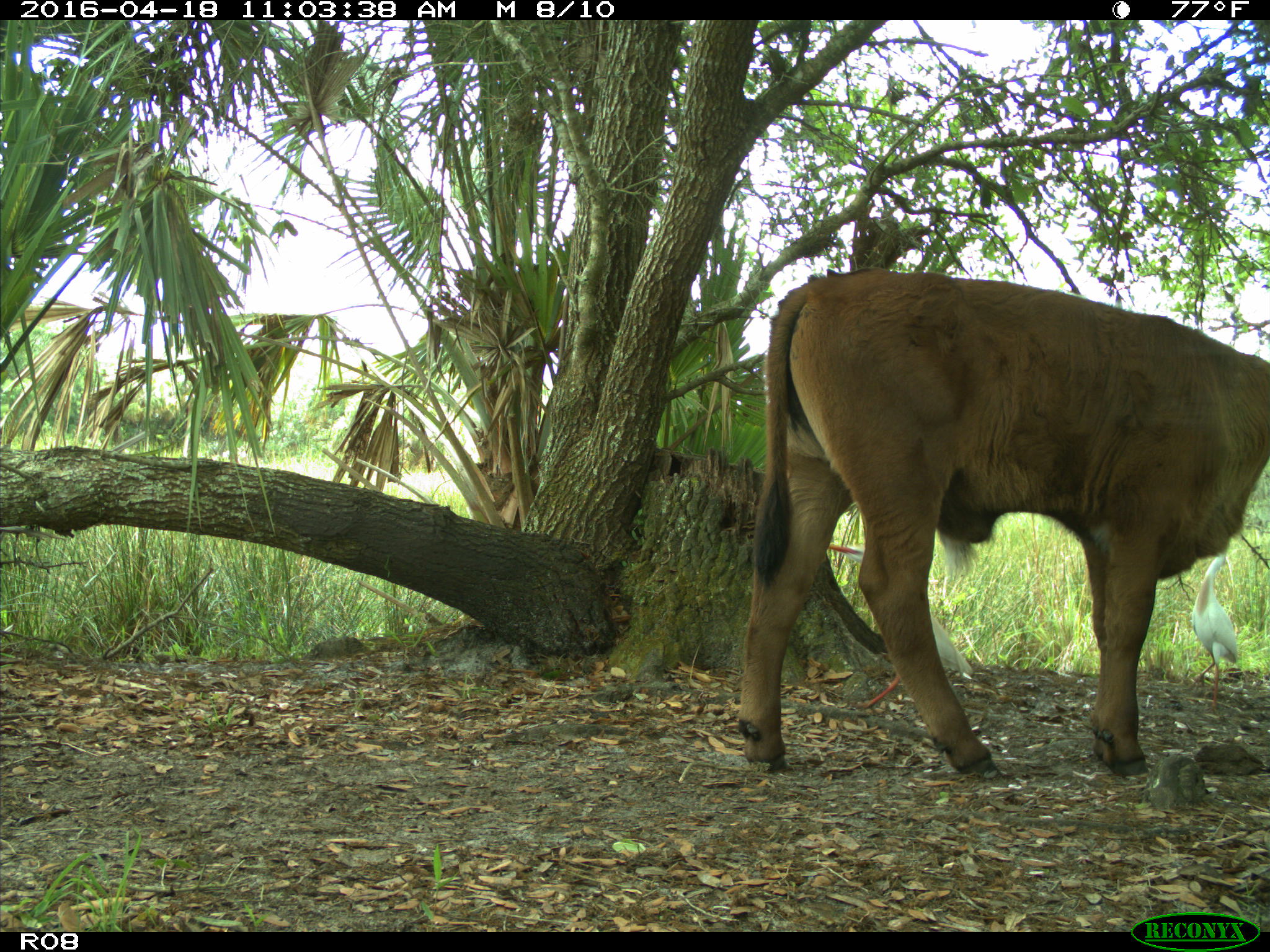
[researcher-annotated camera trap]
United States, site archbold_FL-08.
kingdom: Animalia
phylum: Chordata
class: Mammalia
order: Artiodactyla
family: Bovidae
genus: Bos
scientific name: Bos taurus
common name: domestic cow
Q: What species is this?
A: Bos taurus (domestic cow).